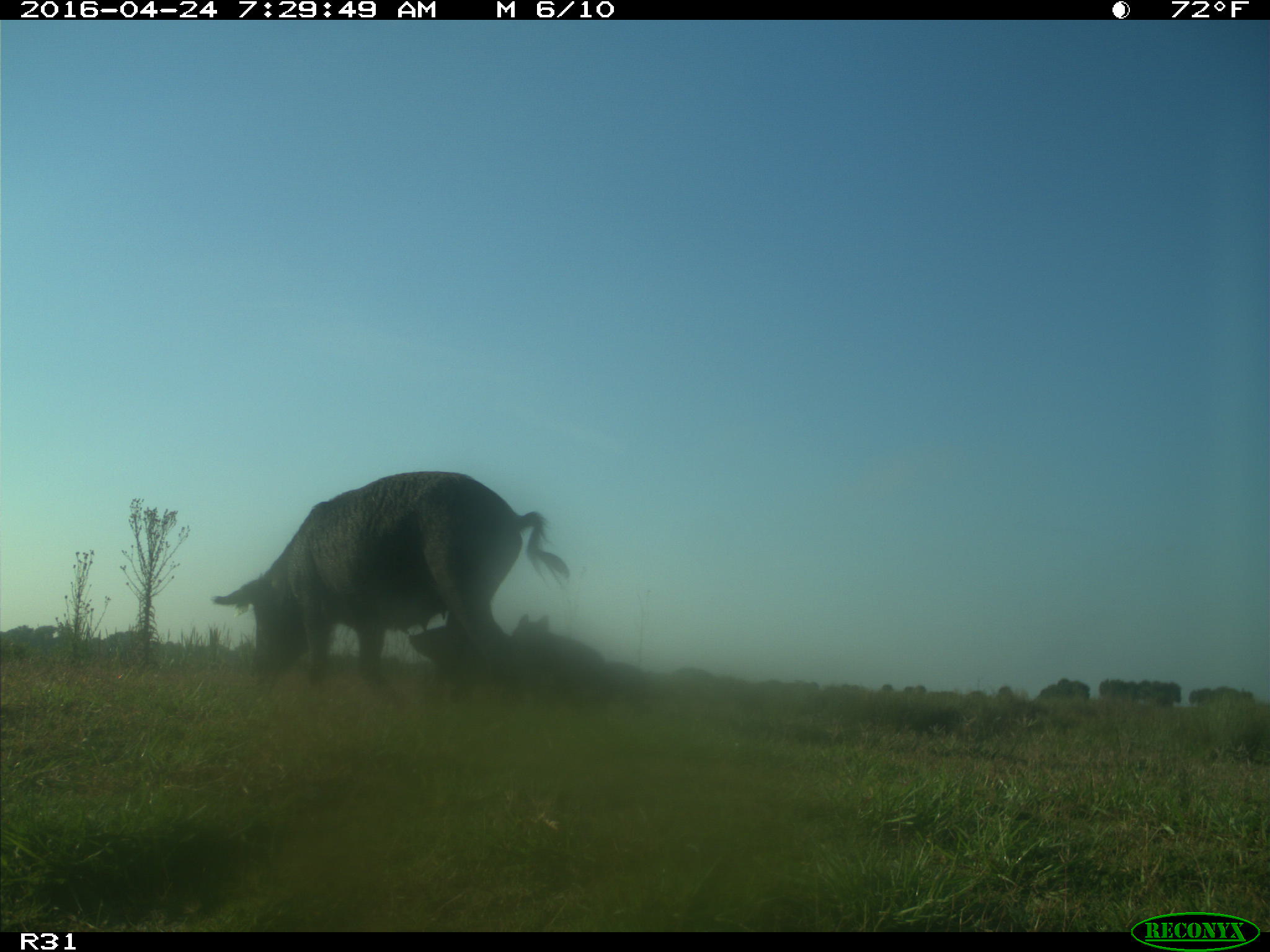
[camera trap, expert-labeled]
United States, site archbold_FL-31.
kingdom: Animalia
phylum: Chordata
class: Mammalia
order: Artiodactyla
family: Suidae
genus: Sus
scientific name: Sus scrofa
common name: wild boar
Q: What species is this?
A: Sus scrofa (wild boar).